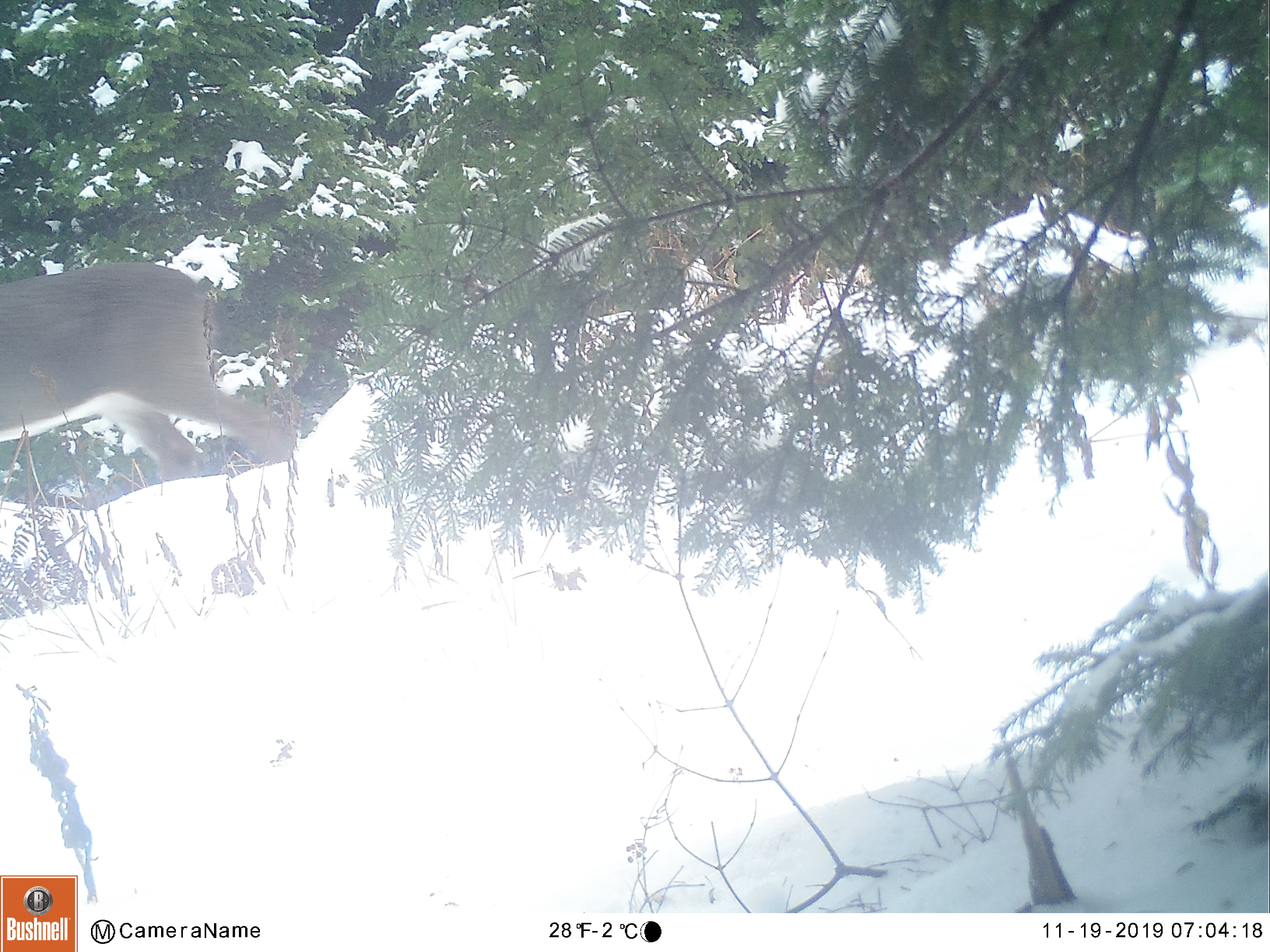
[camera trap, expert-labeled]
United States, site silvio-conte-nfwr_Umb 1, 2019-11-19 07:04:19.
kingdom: Animalia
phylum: Chordata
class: Mammalia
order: Artiodactyla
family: Cervidae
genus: Odocoileus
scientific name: Odocoileus virginianus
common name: white-tailed deer